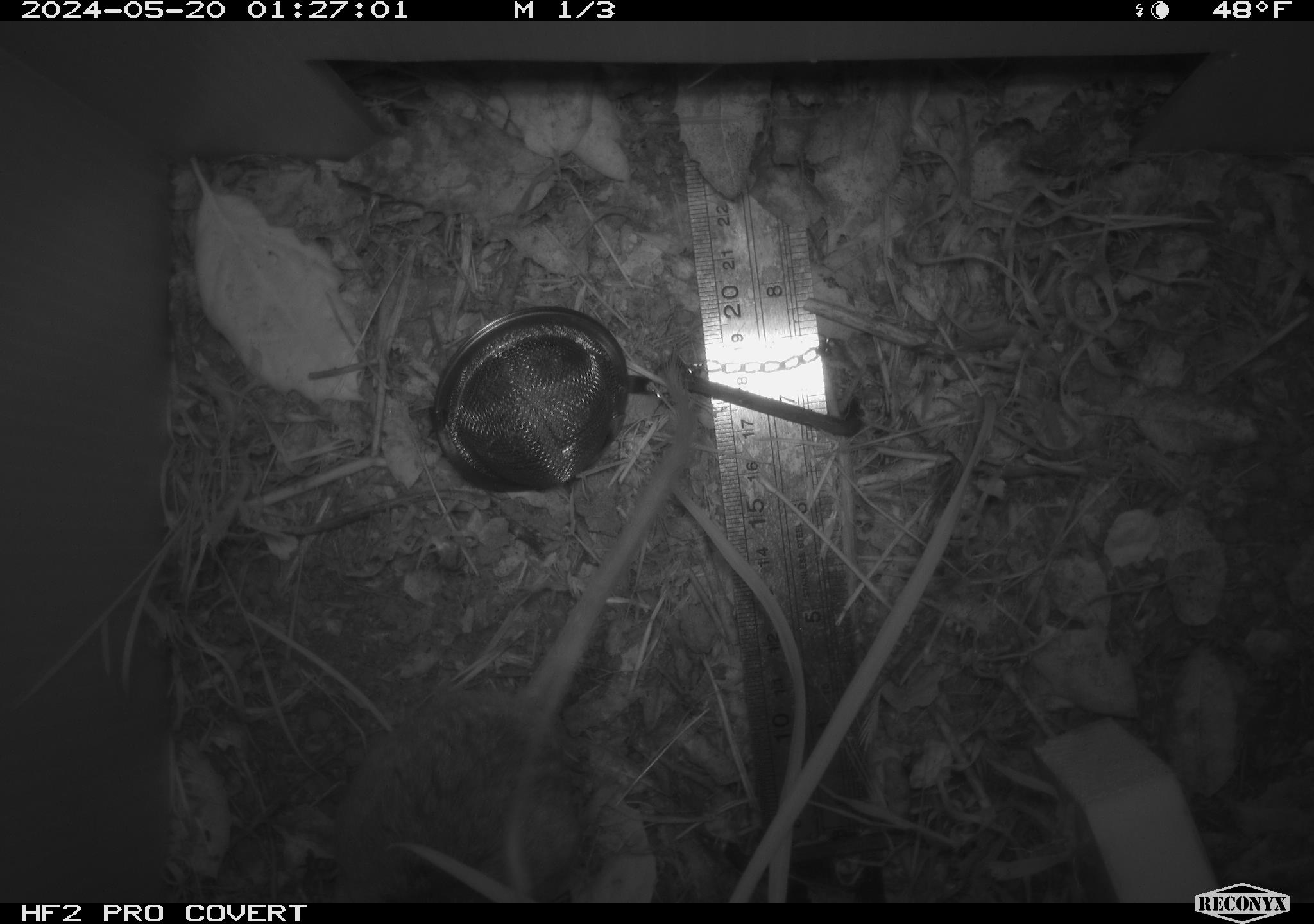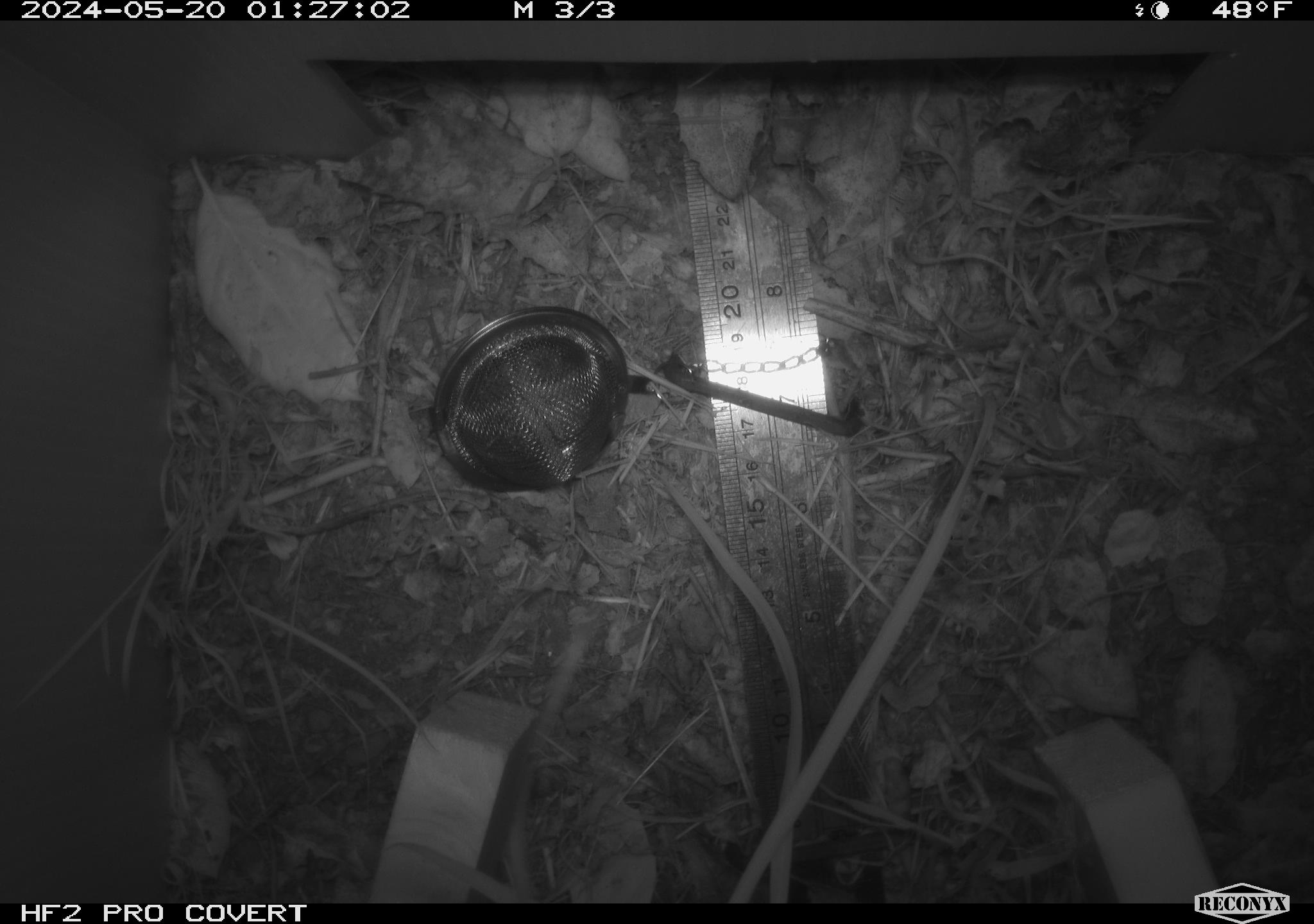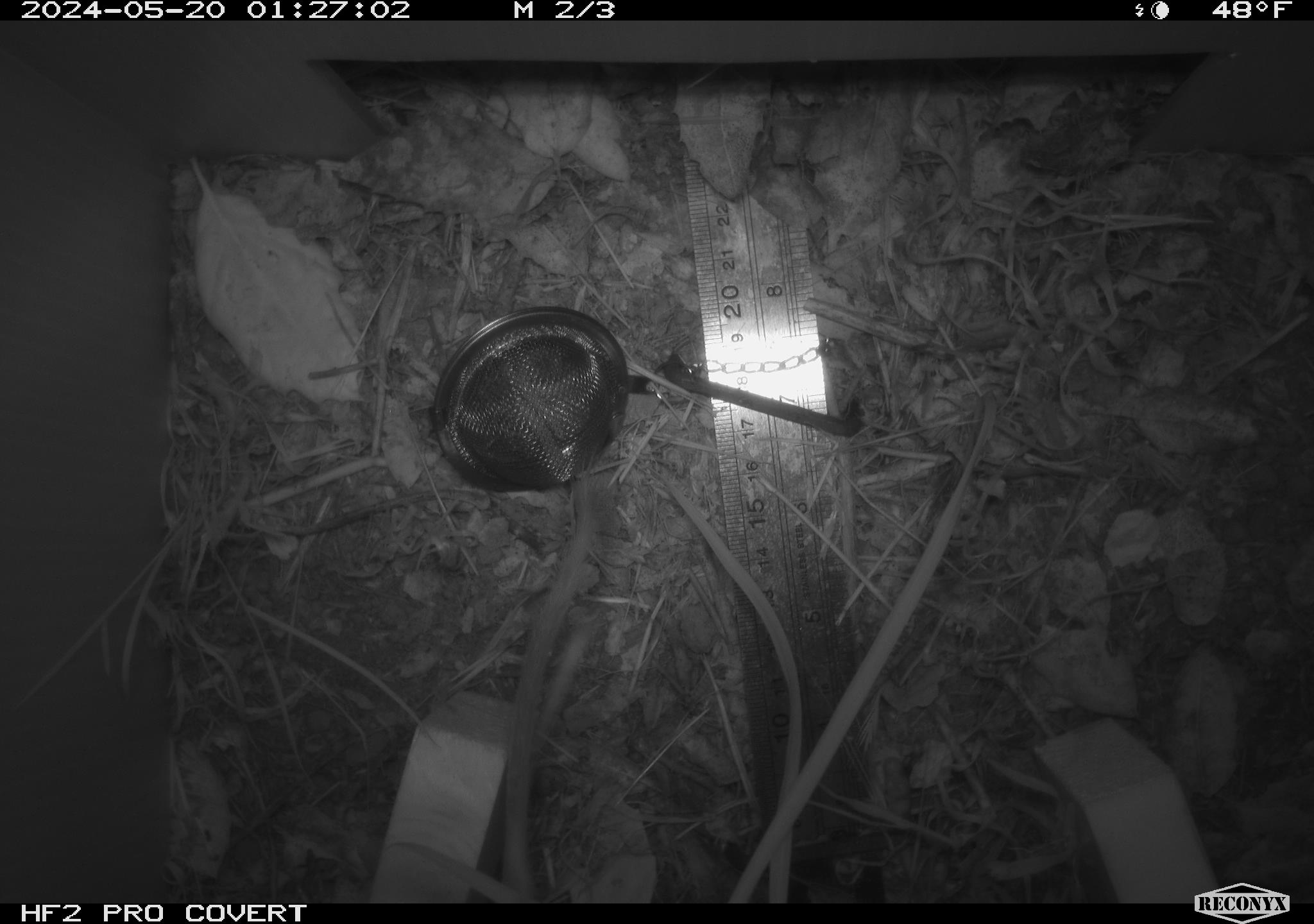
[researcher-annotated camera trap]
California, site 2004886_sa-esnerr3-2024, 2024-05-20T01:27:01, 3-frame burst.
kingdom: Animalia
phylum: Chordata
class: Mammalia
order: Rodentia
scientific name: Rodentia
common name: rodent